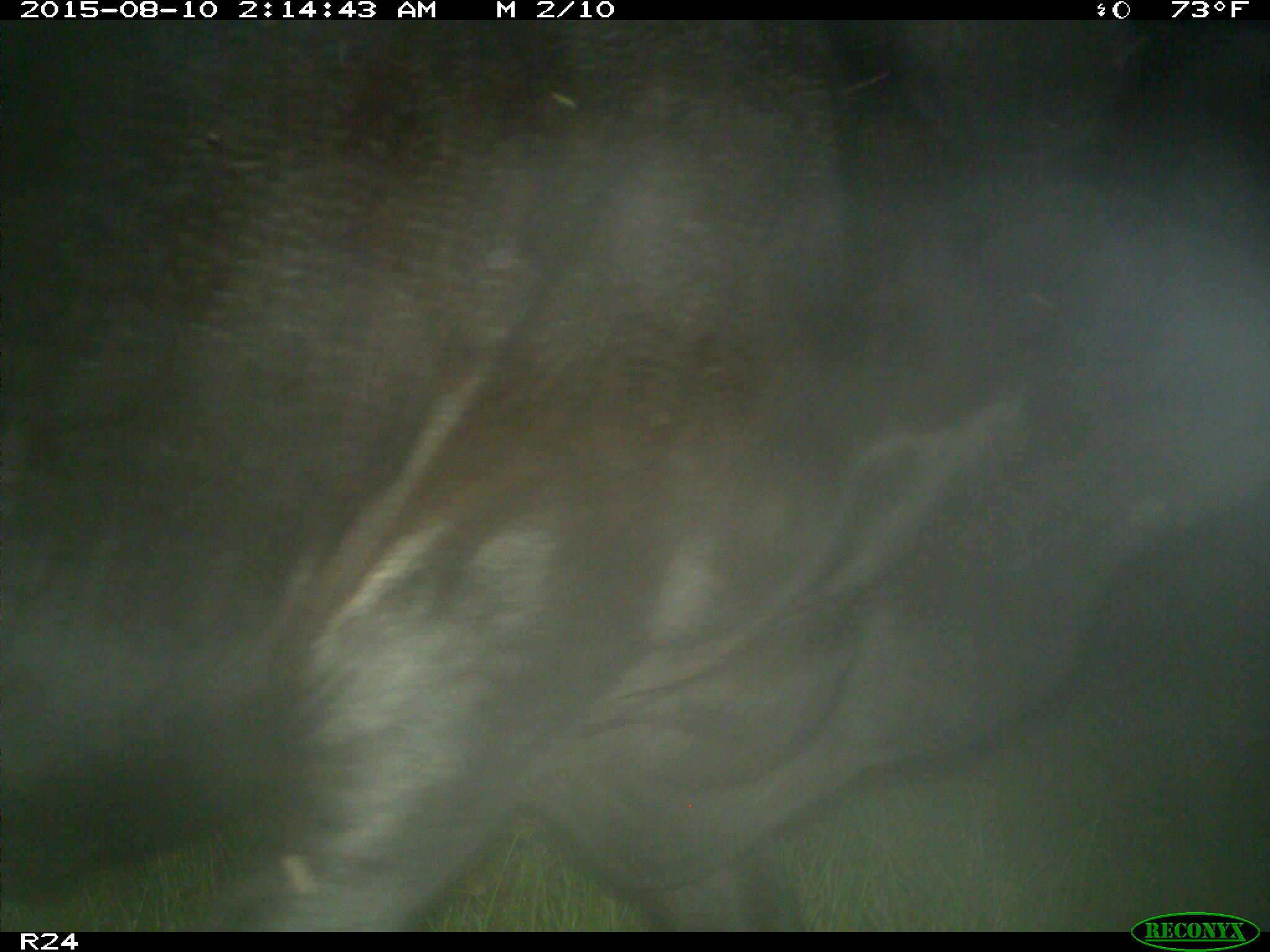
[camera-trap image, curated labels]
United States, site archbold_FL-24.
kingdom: Animalia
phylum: Chordata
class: Mammalia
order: Artiodactyla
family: Bovidae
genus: Bos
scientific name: Bos taurus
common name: domestic cow